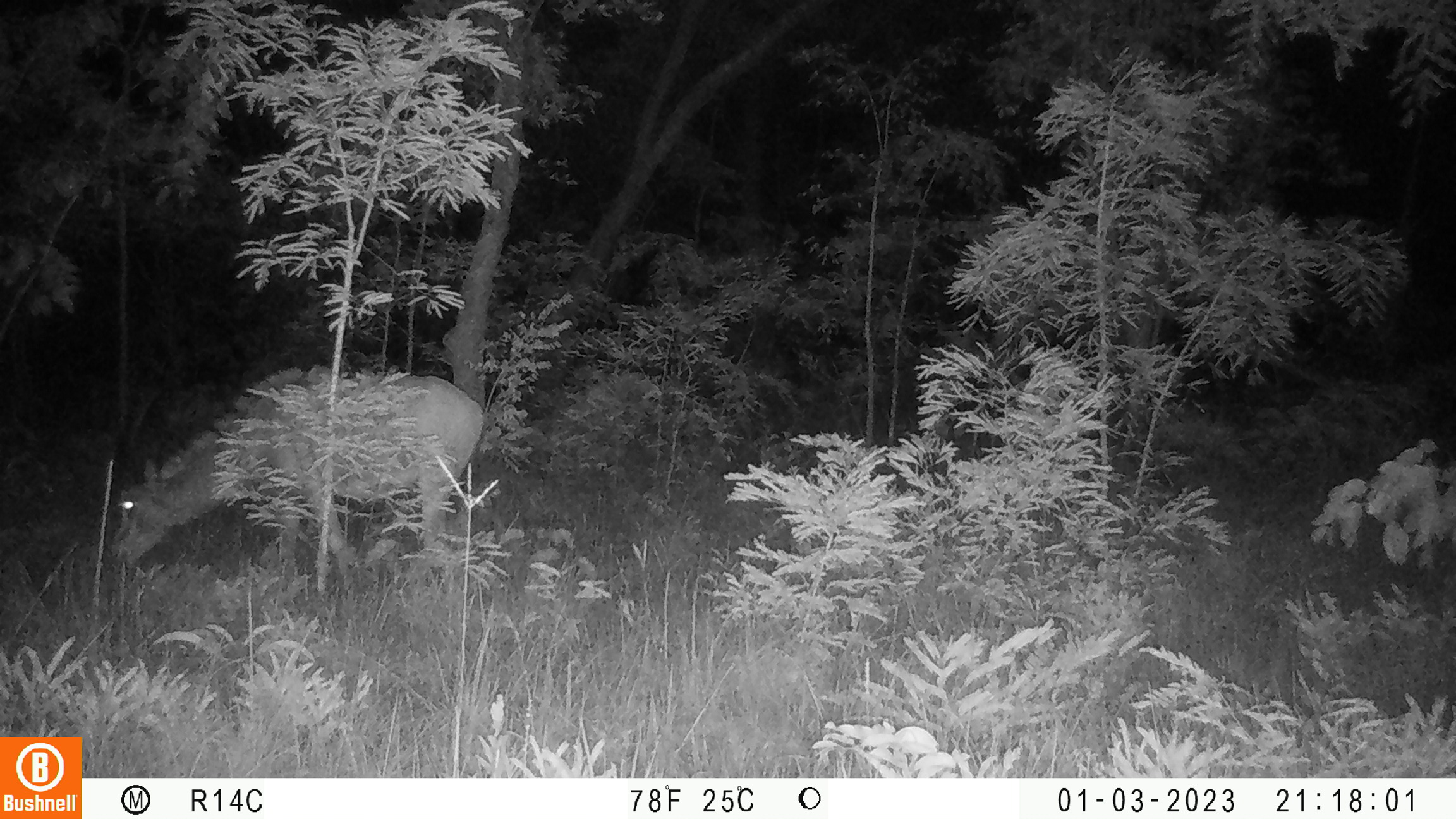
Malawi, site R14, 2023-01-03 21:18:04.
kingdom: Animalia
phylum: Chordata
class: Mammalia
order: Artiodactyla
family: Bovidae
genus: Hippotragus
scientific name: Hippotragus niger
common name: sable antelope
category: sable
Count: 1.